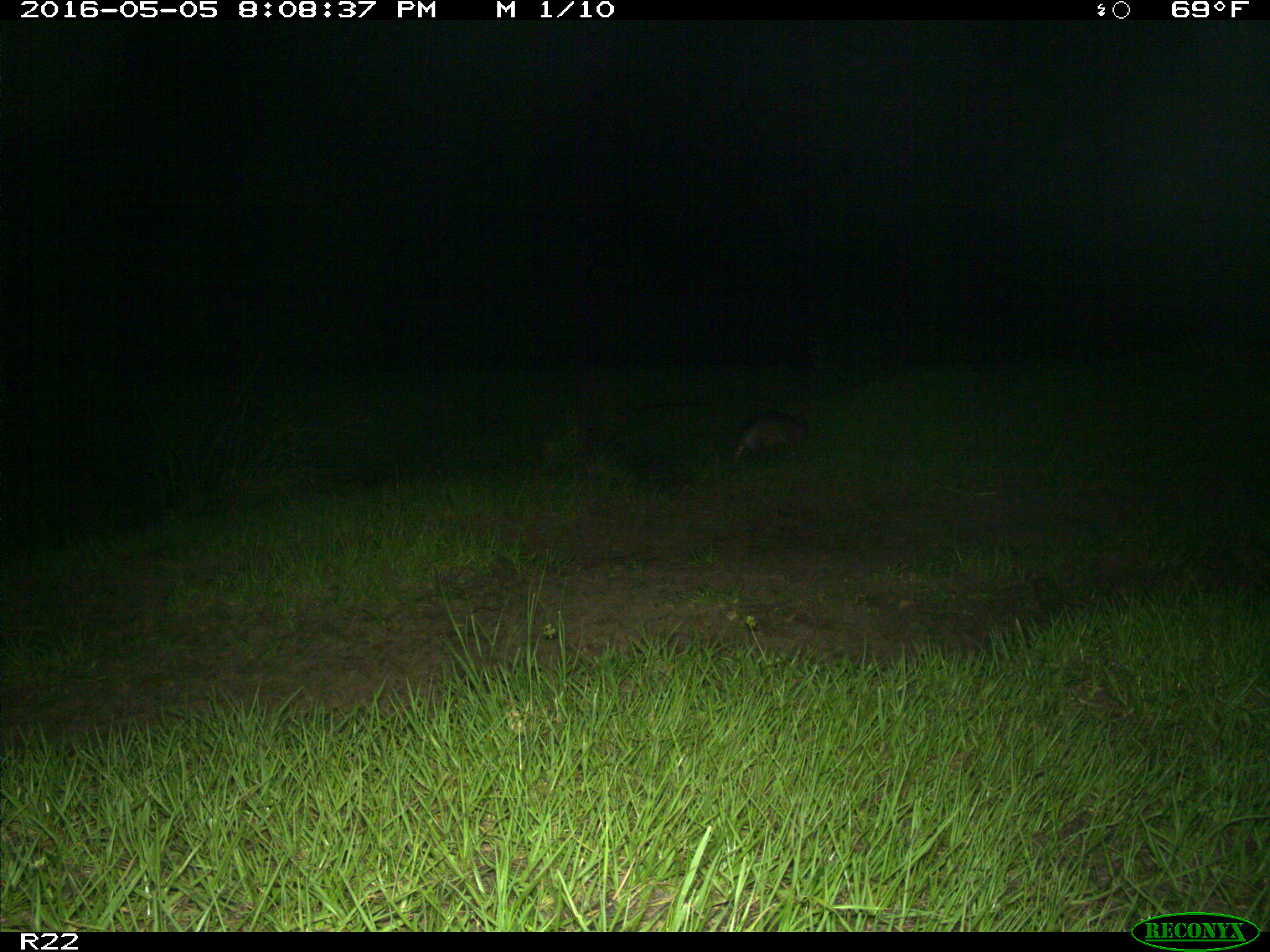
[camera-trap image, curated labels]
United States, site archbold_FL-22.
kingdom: Animalia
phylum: Chordata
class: Mammalia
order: Cingulata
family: Dasypodidae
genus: Dasypus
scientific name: Dasypus novemcinctus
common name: nine-banded armadillo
Dasypus novemcinctus (nine-banded armadillo).